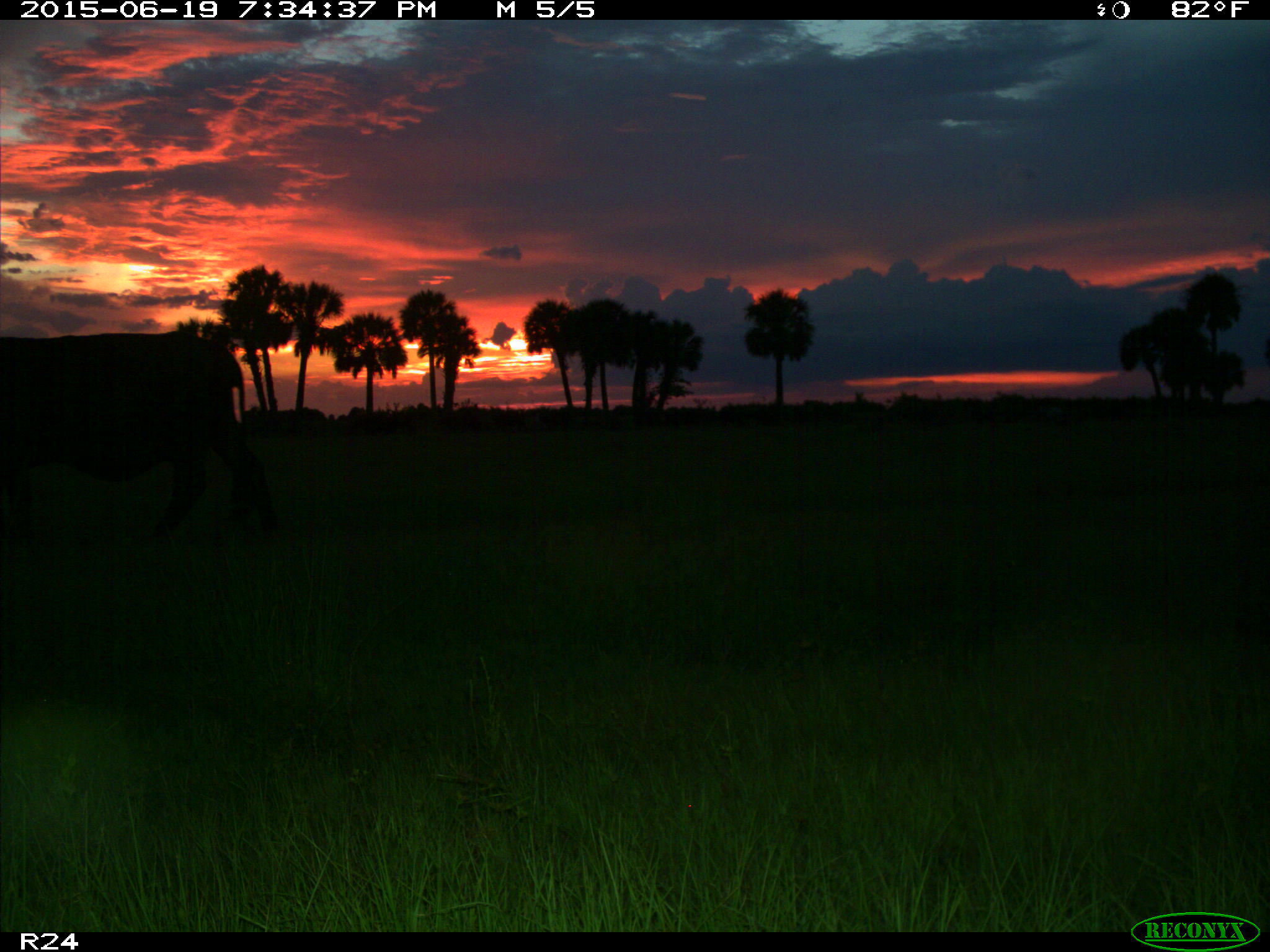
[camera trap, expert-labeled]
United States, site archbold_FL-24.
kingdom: Animalia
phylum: Chordata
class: Mammalia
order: Artiodactyla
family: Bovidae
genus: Bos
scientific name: Bos taurus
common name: domestic cow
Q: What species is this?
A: Bos taurus (domestic cow).